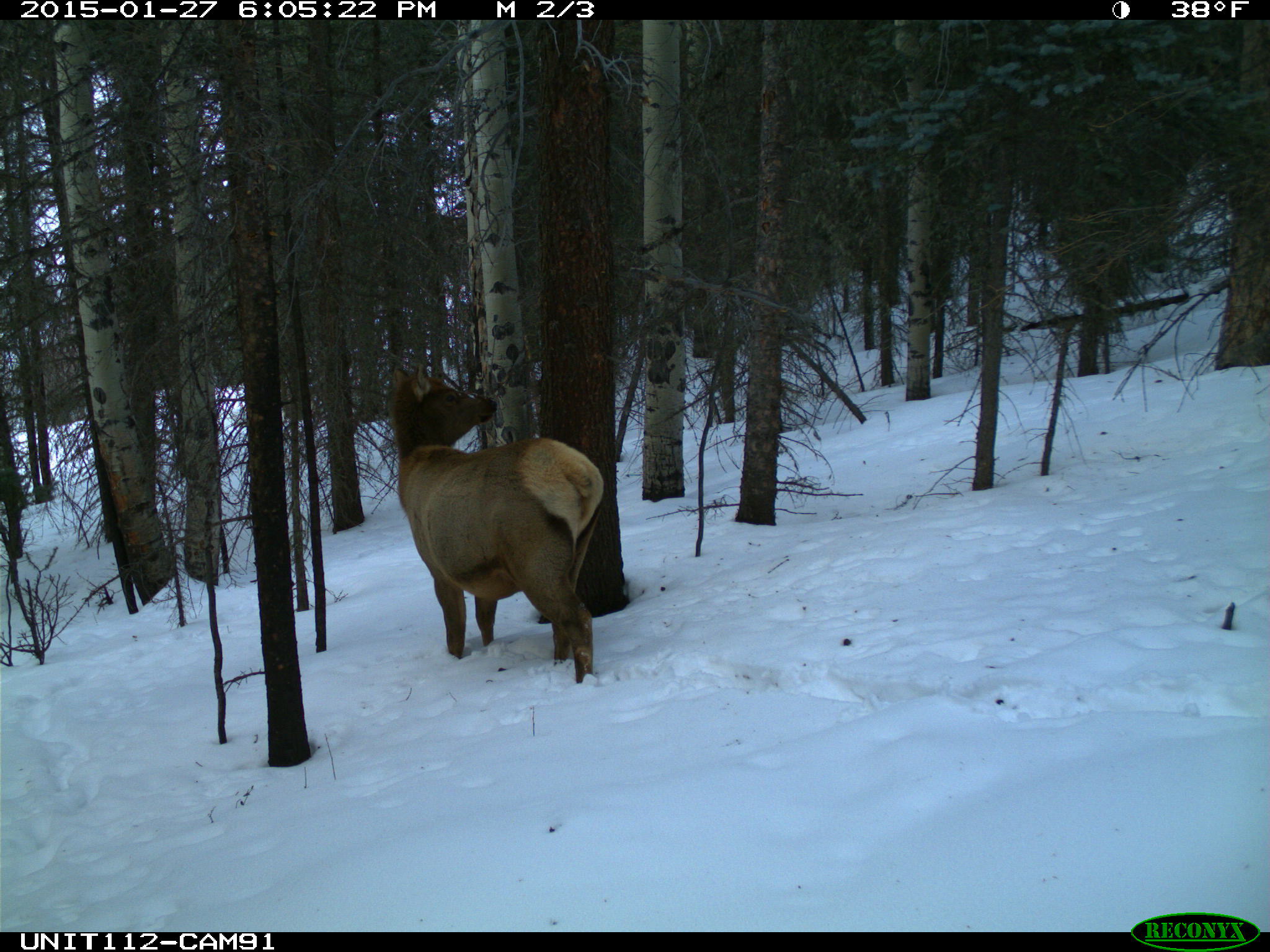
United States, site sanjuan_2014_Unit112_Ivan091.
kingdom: Animalia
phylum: Chordata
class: Mammalia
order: Artiodactyla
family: Cervidae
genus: Cervus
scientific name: Cervus elaphus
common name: red deer